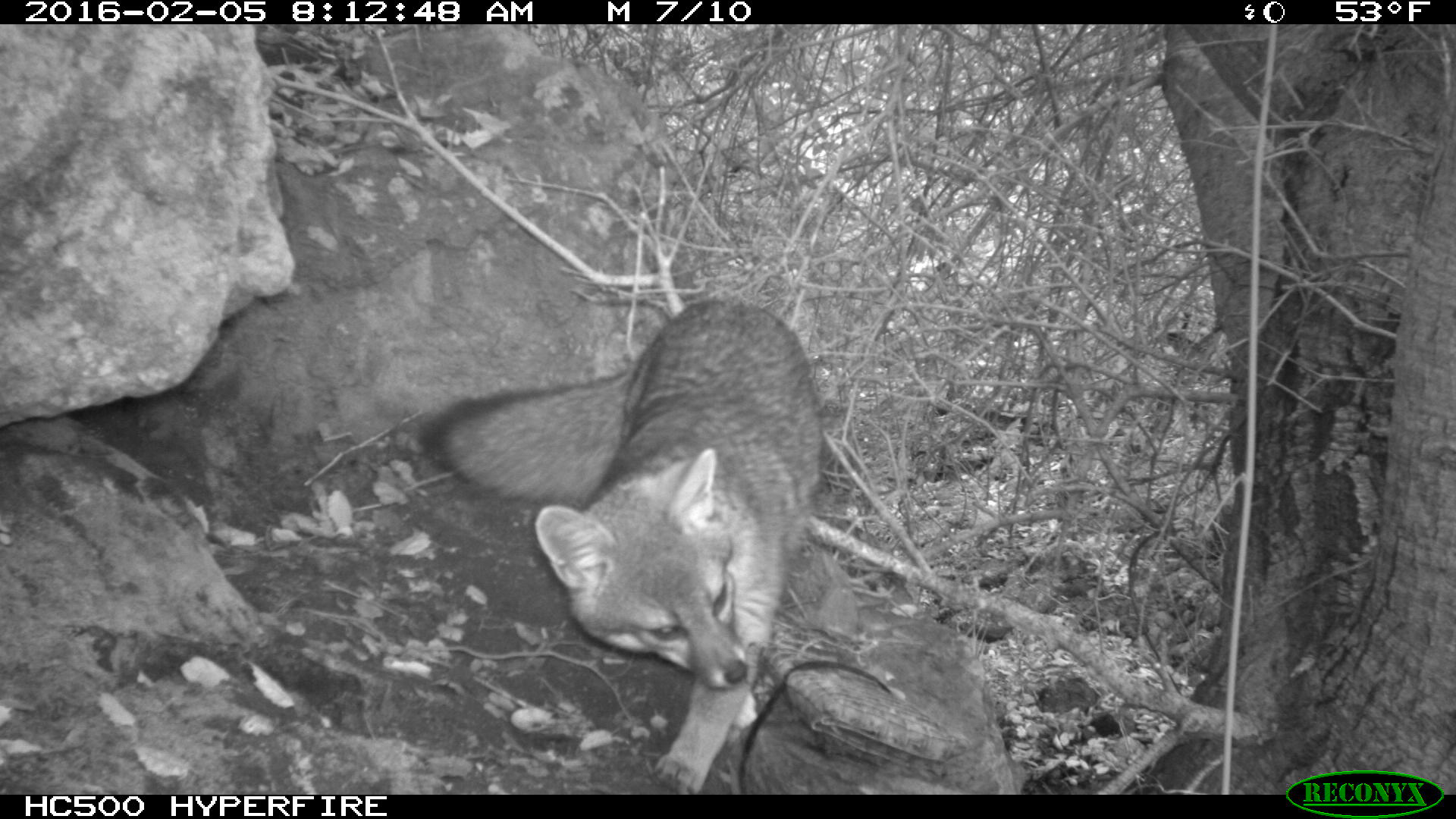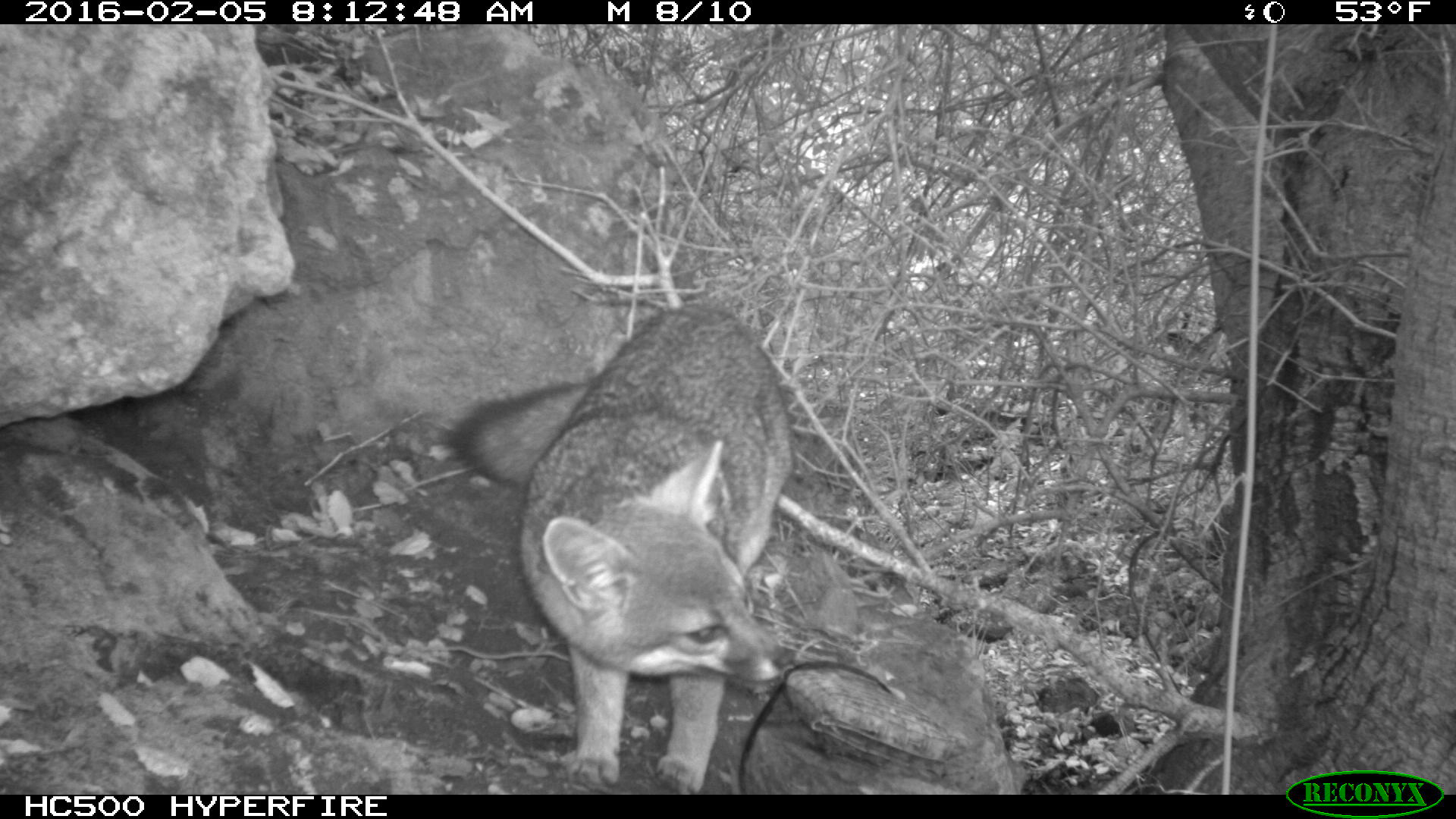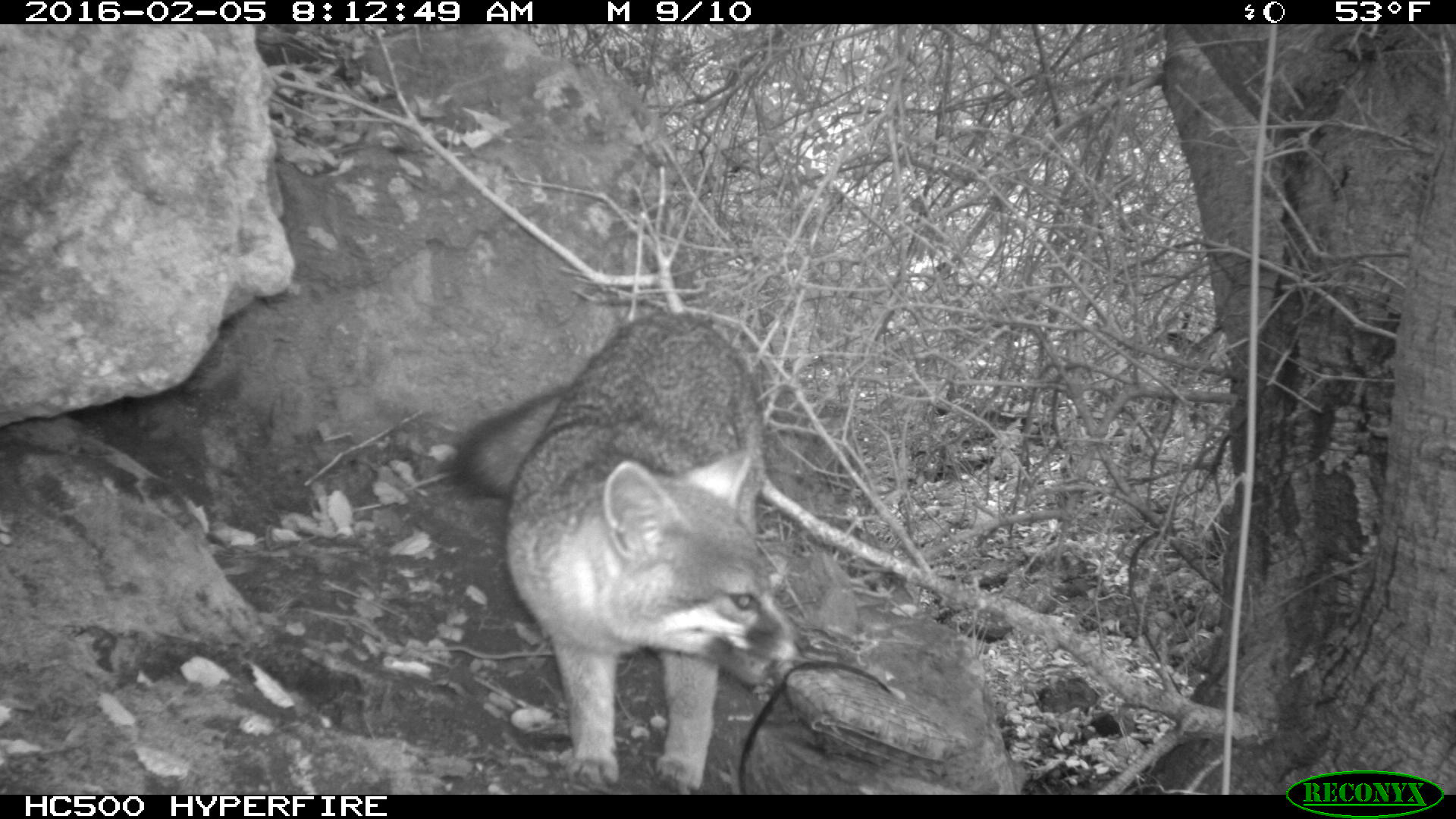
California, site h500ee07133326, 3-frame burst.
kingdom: Animalia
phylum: Chordata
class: Mammalia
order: Carnivora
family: Canidae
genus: Urocyon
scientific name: Urocyon littoralis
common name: island fox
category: fox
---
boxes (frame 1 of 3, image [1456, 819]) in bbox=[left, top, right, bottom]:
fox: bbox=[419, 300, 824, 794]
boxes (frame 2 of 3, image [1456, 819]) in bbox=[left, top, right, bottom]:
fox: bbox=[441, 300, 796, 795]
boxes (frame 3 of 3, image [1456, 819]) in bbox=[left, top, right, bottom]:
fox: bbox=[435, 315, 807, 794]